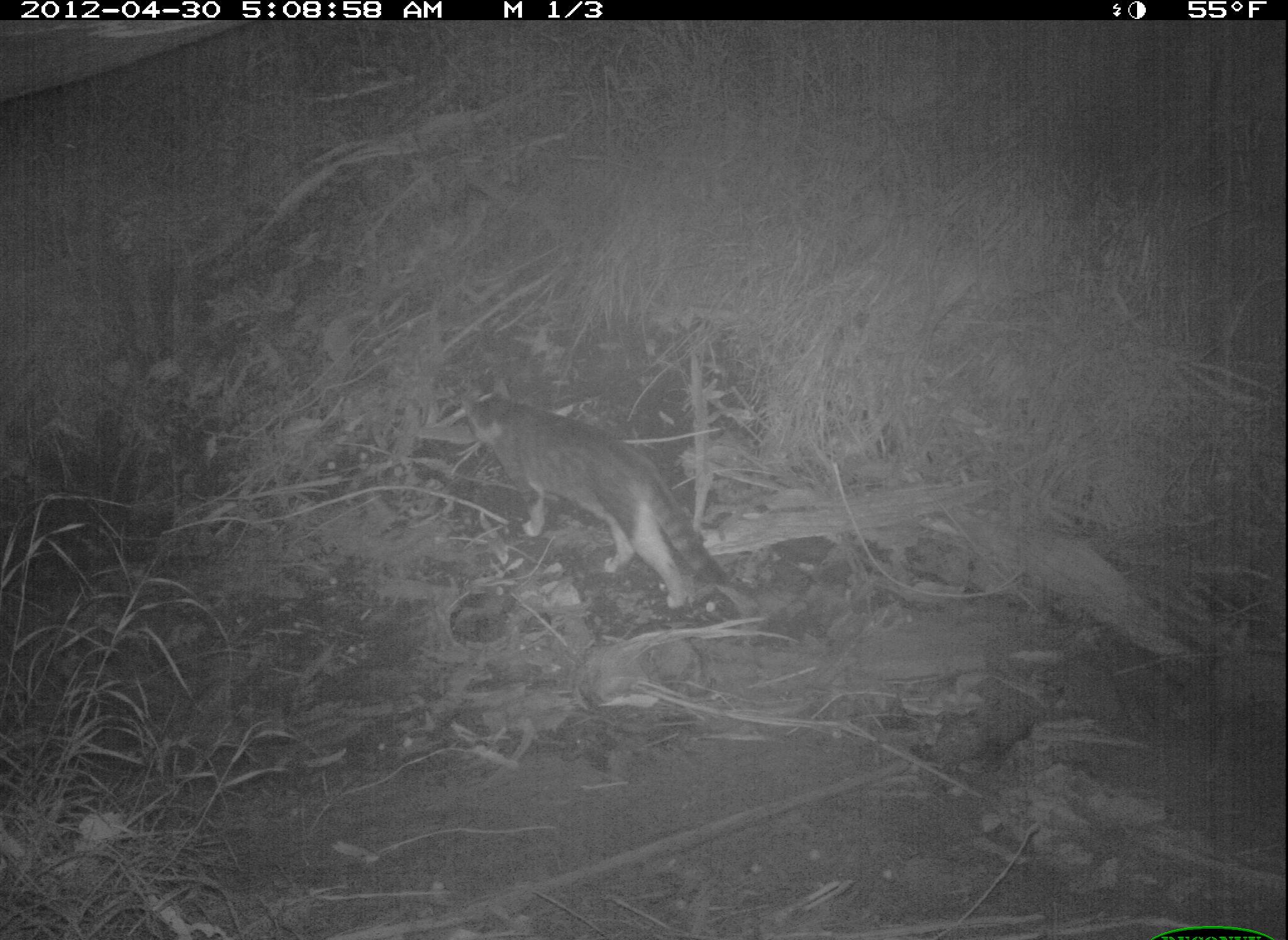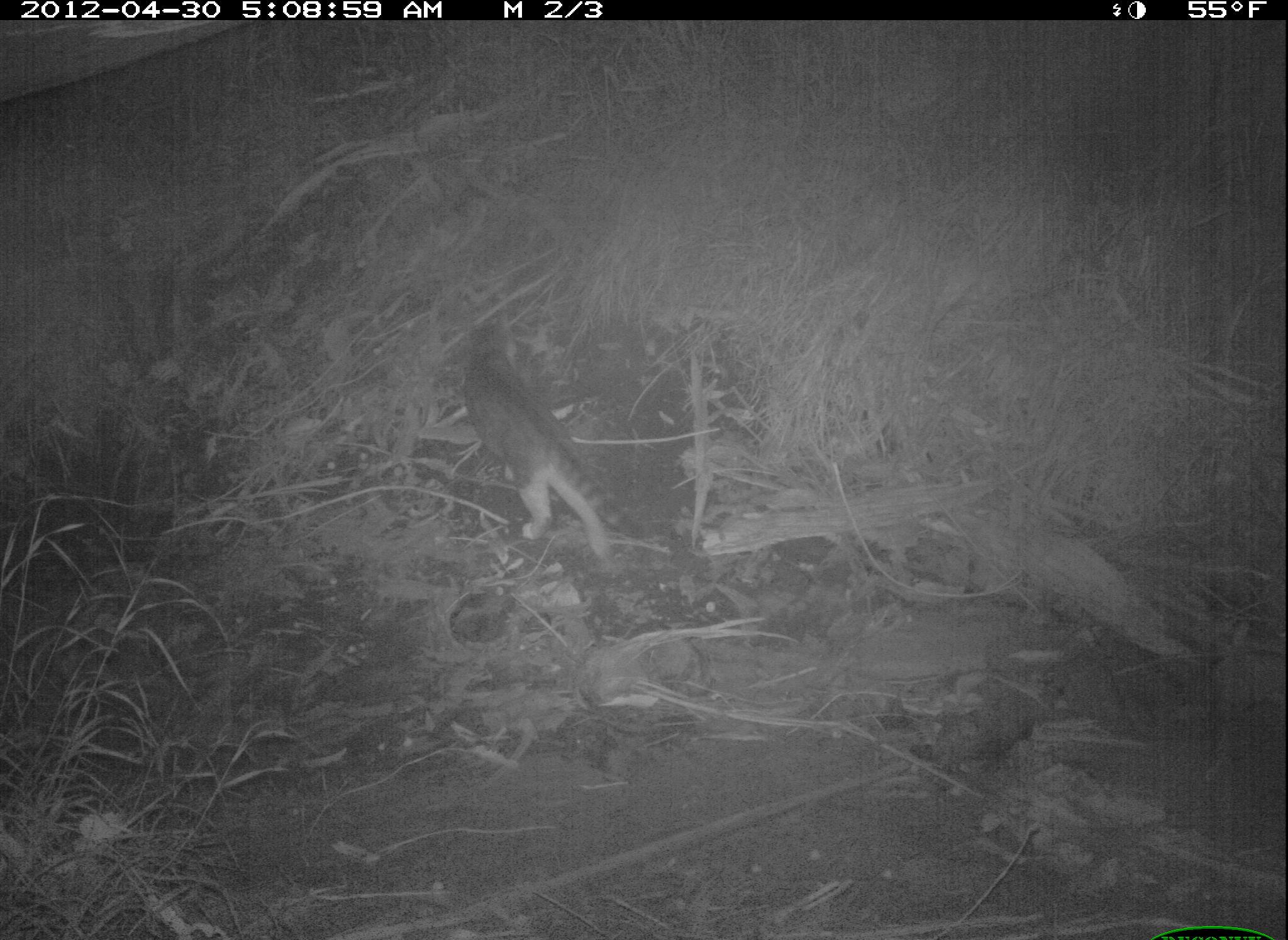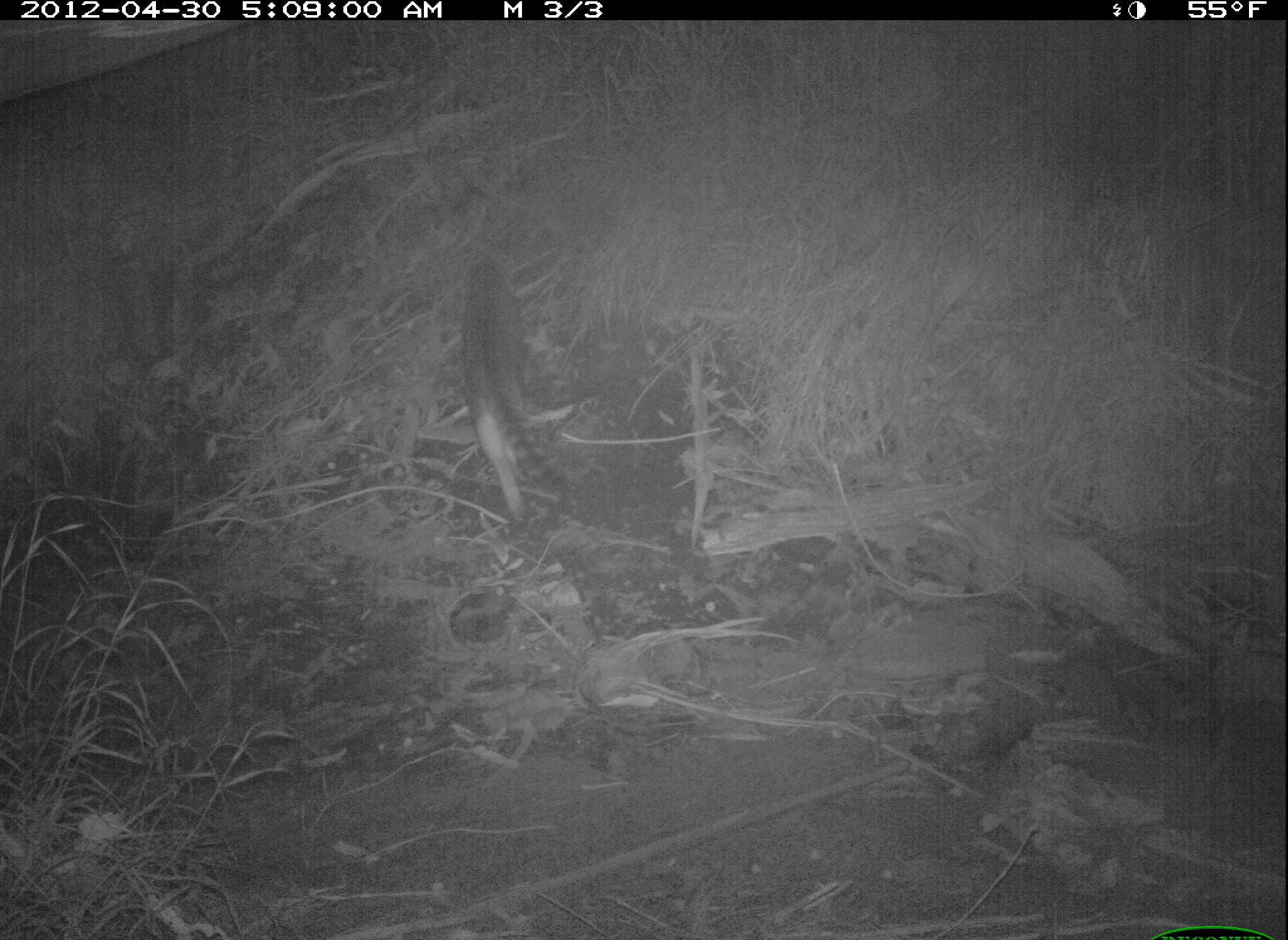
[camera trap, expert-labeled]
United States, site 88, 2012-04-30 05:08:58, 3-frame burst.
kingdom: Animalia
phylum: Chordata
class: Mammalia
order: Carnivora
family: Felidae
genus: Felis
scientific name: Felis catus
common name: cat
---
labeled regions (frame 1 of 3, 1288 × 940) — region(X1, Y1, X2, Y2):
cat: region(438, 367, 758, 639)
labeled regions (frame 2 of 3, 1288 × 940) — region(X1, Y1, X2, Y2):
cat: region(456, 332, 638, 575)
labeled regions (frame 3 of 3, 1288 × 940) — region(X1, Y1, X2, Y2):
cat: region(459, 229, 591, 532)